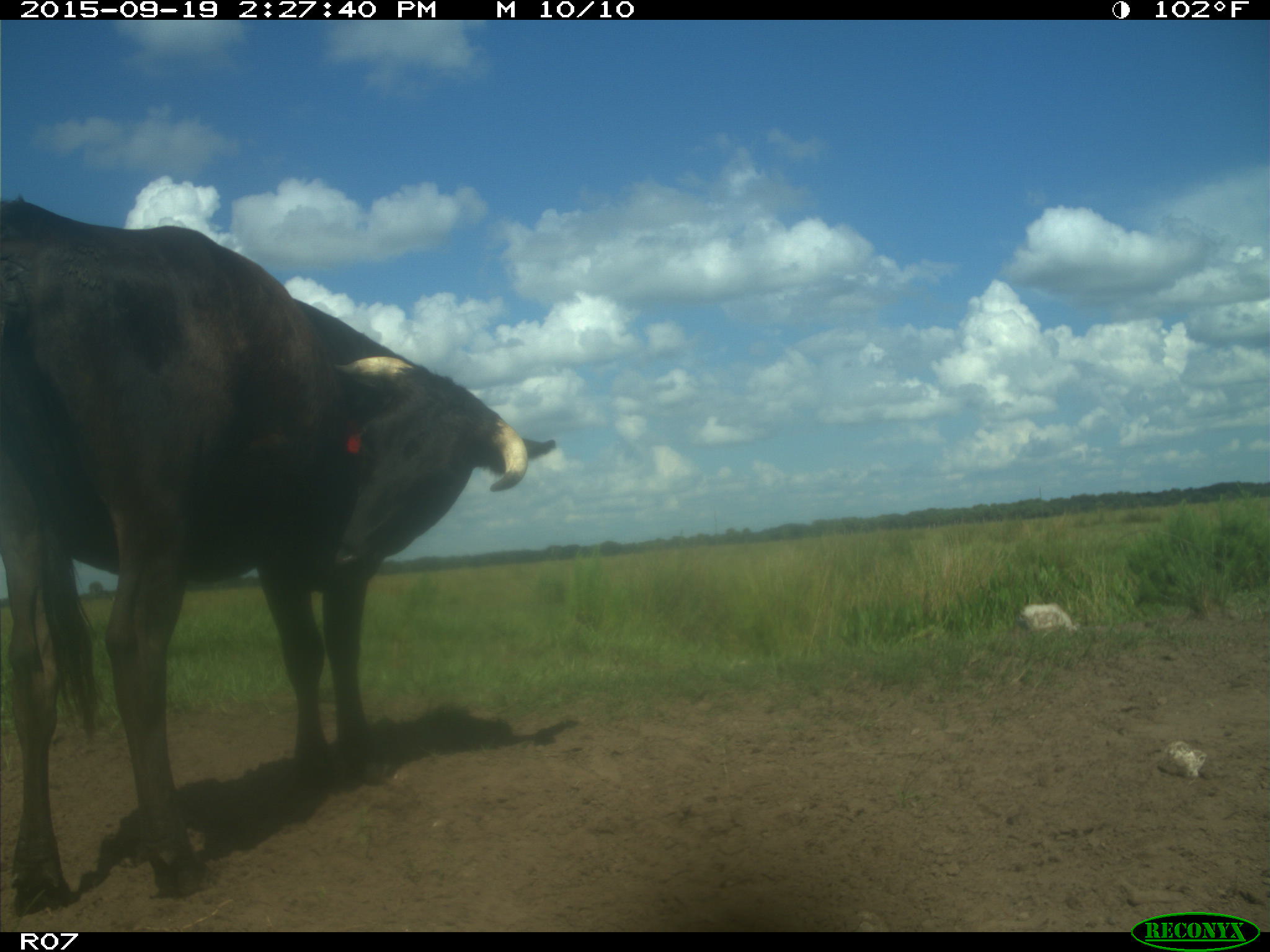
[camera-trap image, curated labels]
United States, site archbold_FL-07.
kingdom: Animalia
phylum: Chordata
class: Mammalia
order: Artiodactyla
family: Bovidae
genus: Bos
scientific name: Bos taurus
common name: domestic cow